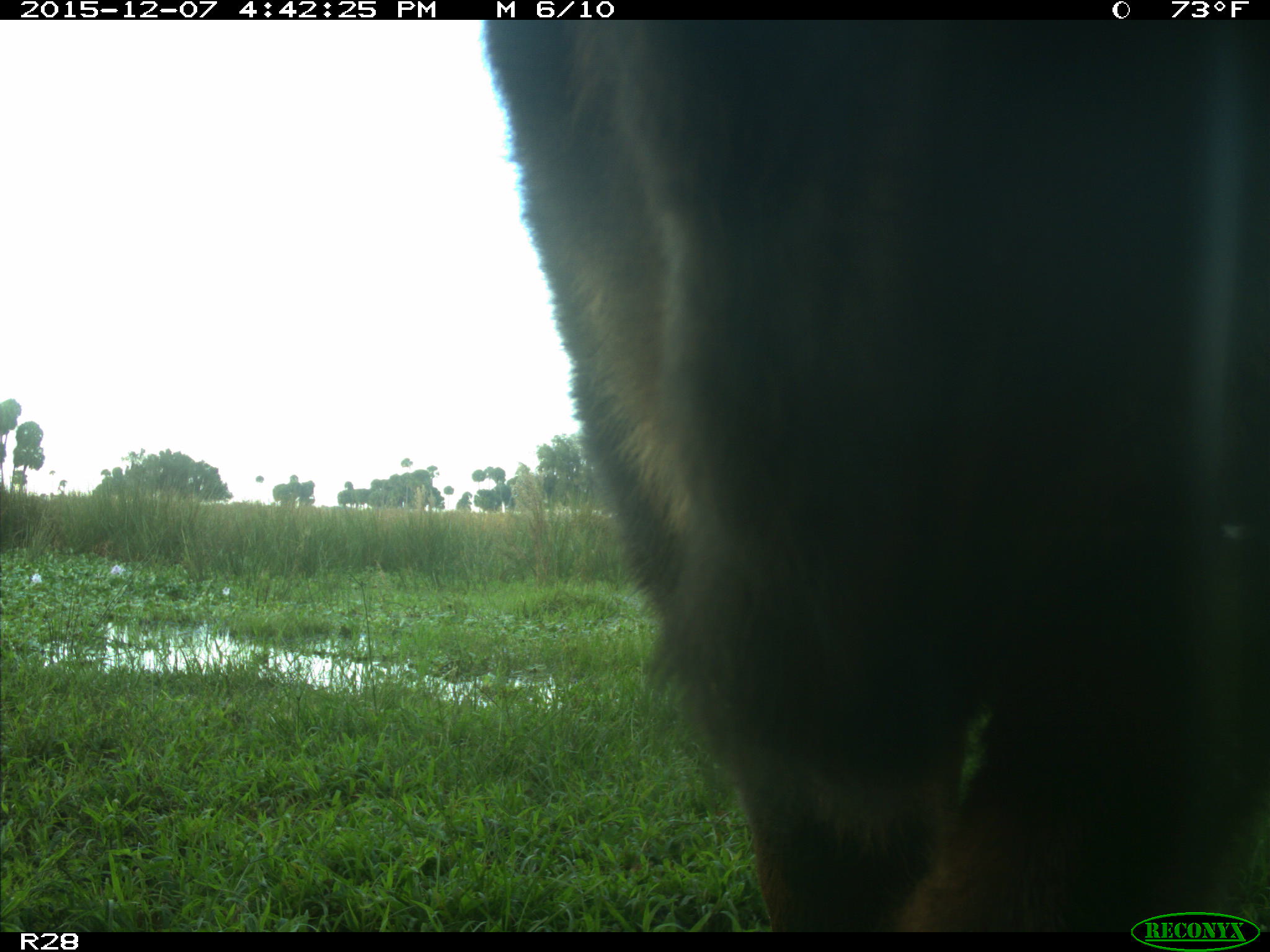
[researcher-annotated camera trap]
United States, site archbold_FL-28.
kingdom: Animalia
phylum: Chordata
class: Mammalia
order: Artiodactyla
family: Bovidae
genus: Bos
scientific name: Bos taurus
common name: domestic cow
Bos taurus (domestic cow).